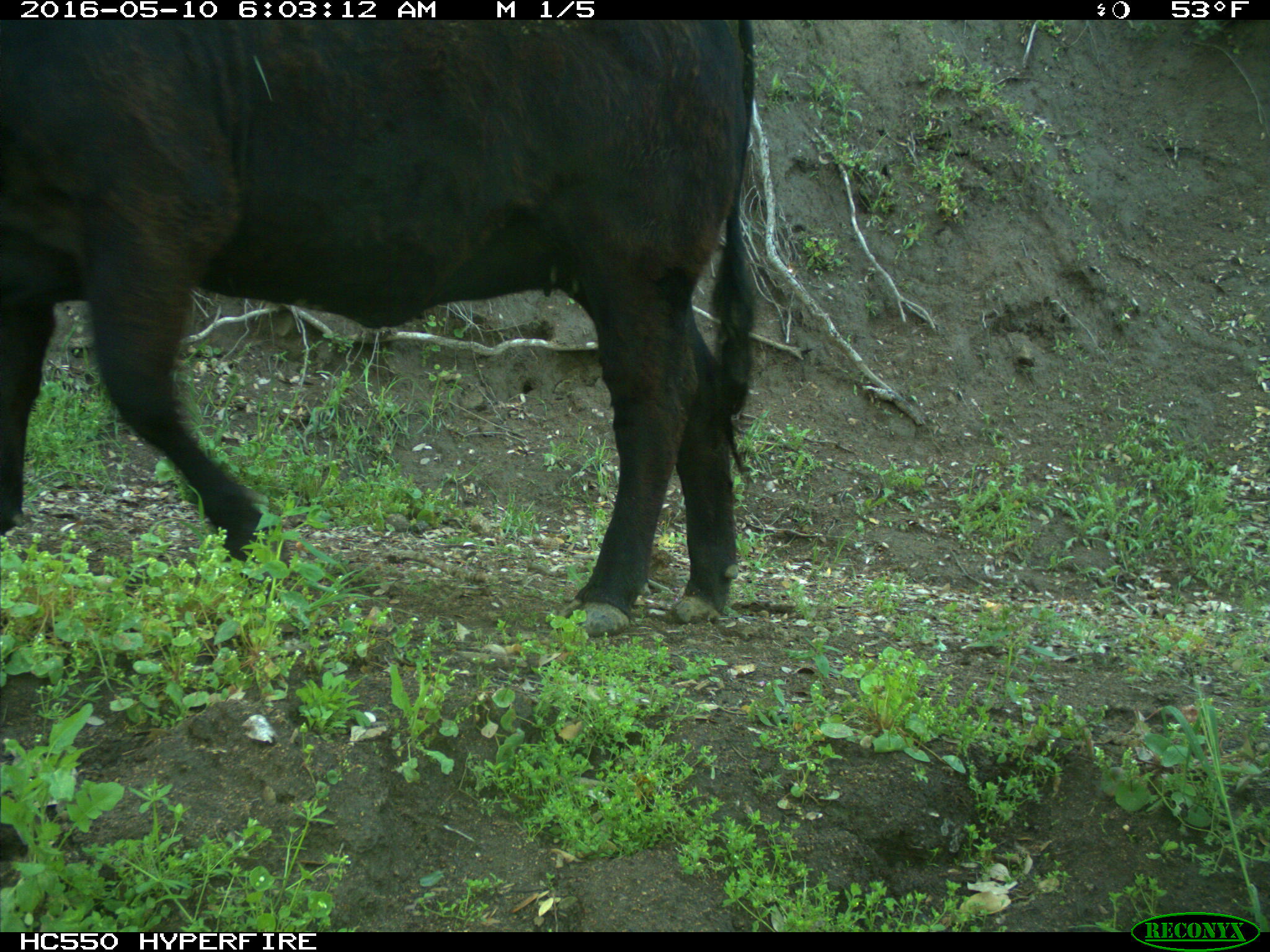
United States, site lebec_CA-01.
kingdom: Animalia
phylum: Chordata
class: Mammalia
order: Artiodactyla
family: Bovidae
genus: Bos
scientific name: Bos taurus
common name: domestic cow